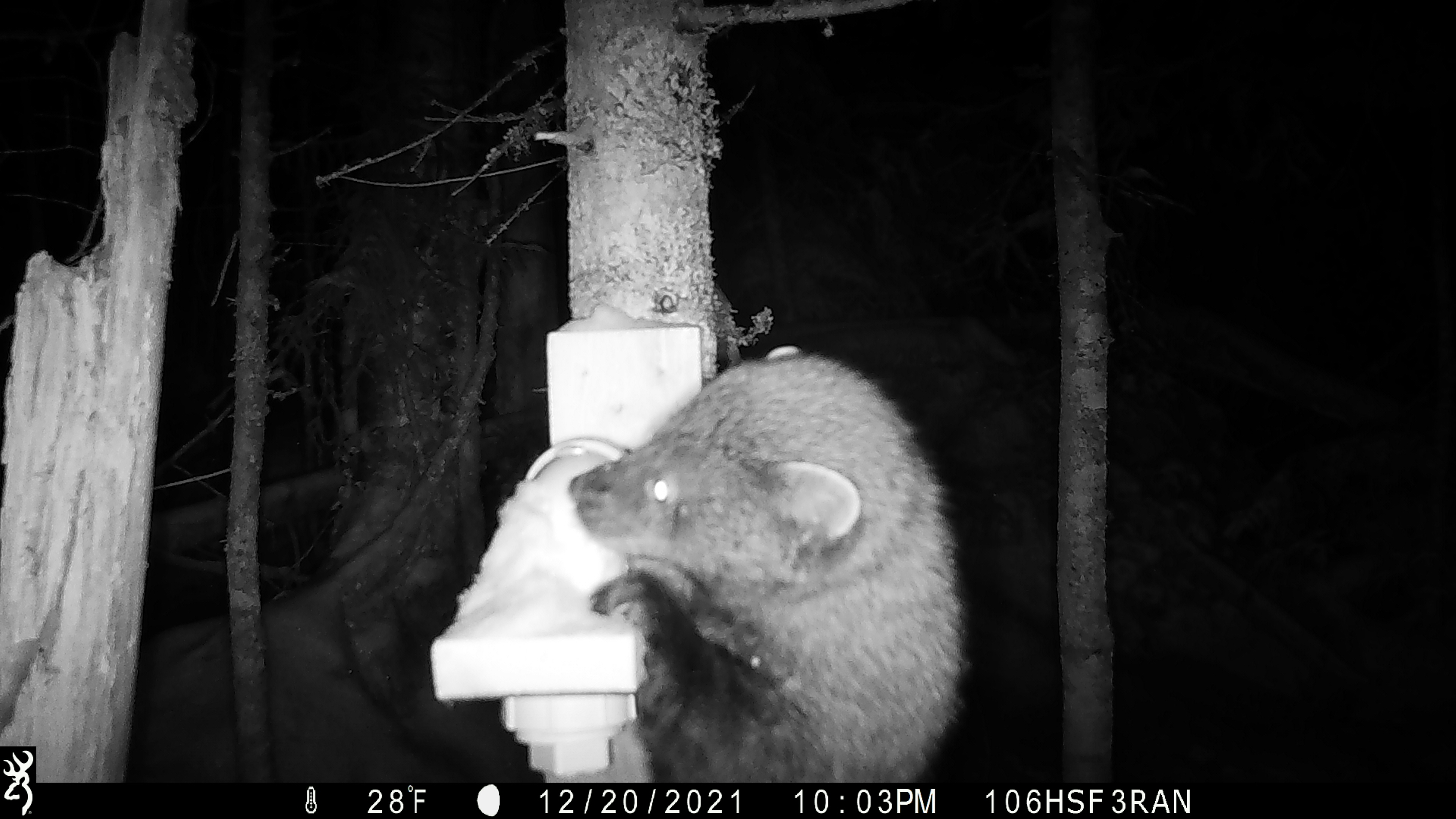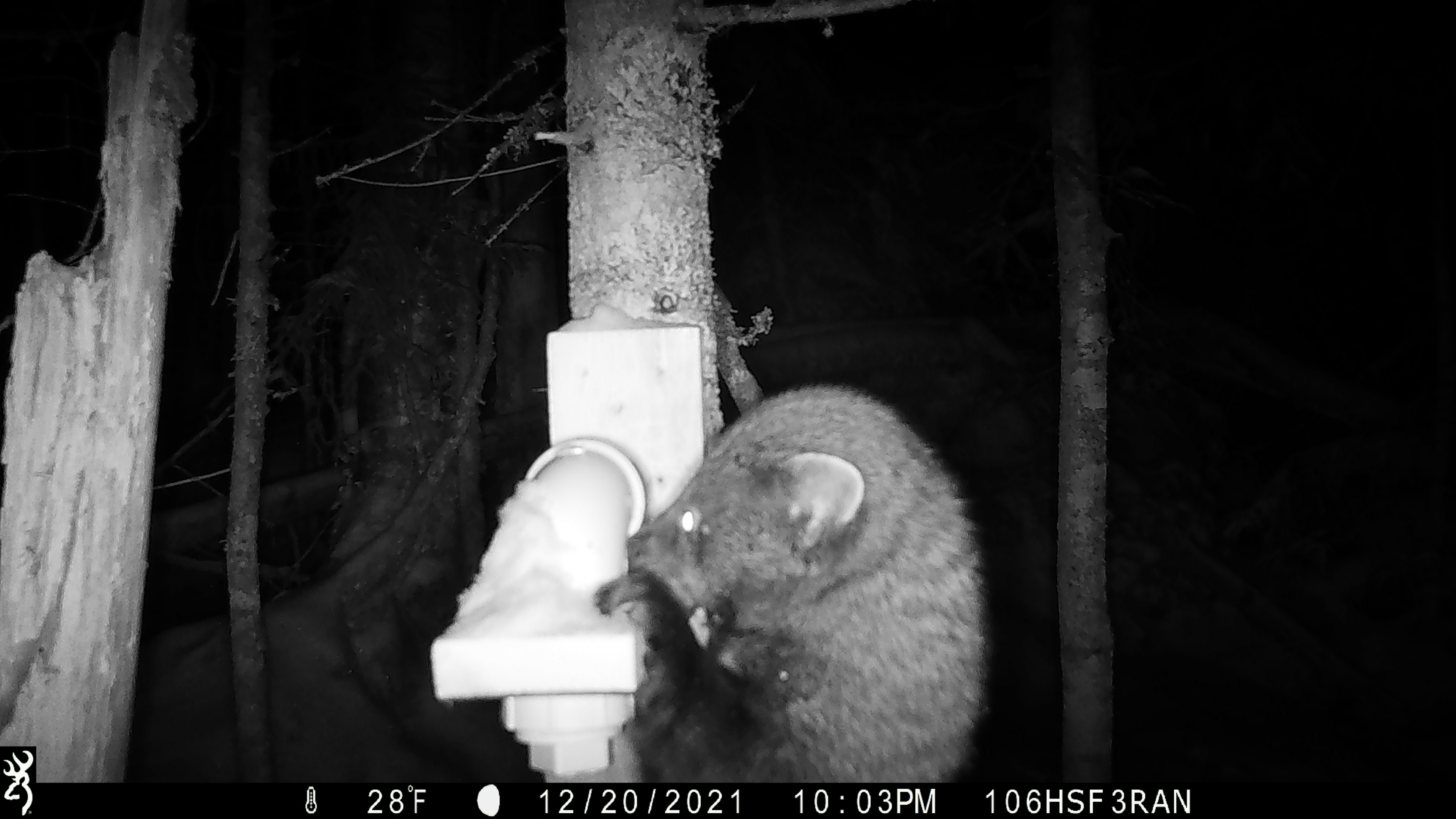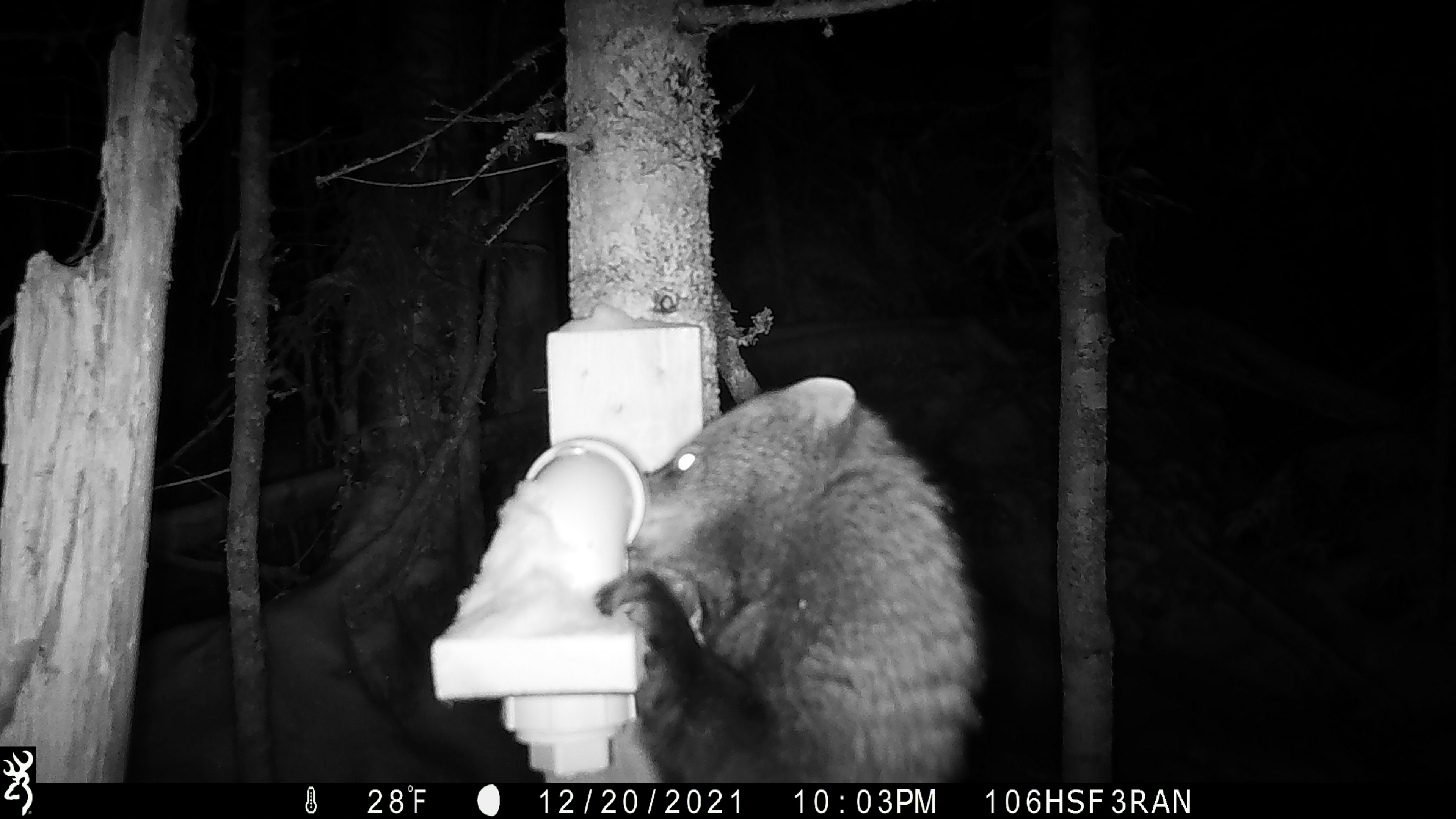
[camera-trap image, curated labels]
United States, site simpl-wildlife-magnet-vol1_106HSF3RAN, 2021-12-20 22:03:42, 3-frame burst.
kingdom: Animalia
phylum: Chordata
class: Mammalia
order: Carnivora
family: Mustelidae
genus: Pekania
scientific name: Pekania pennanti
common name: fisher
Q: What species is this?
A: Fisher (Pekania pennanti).